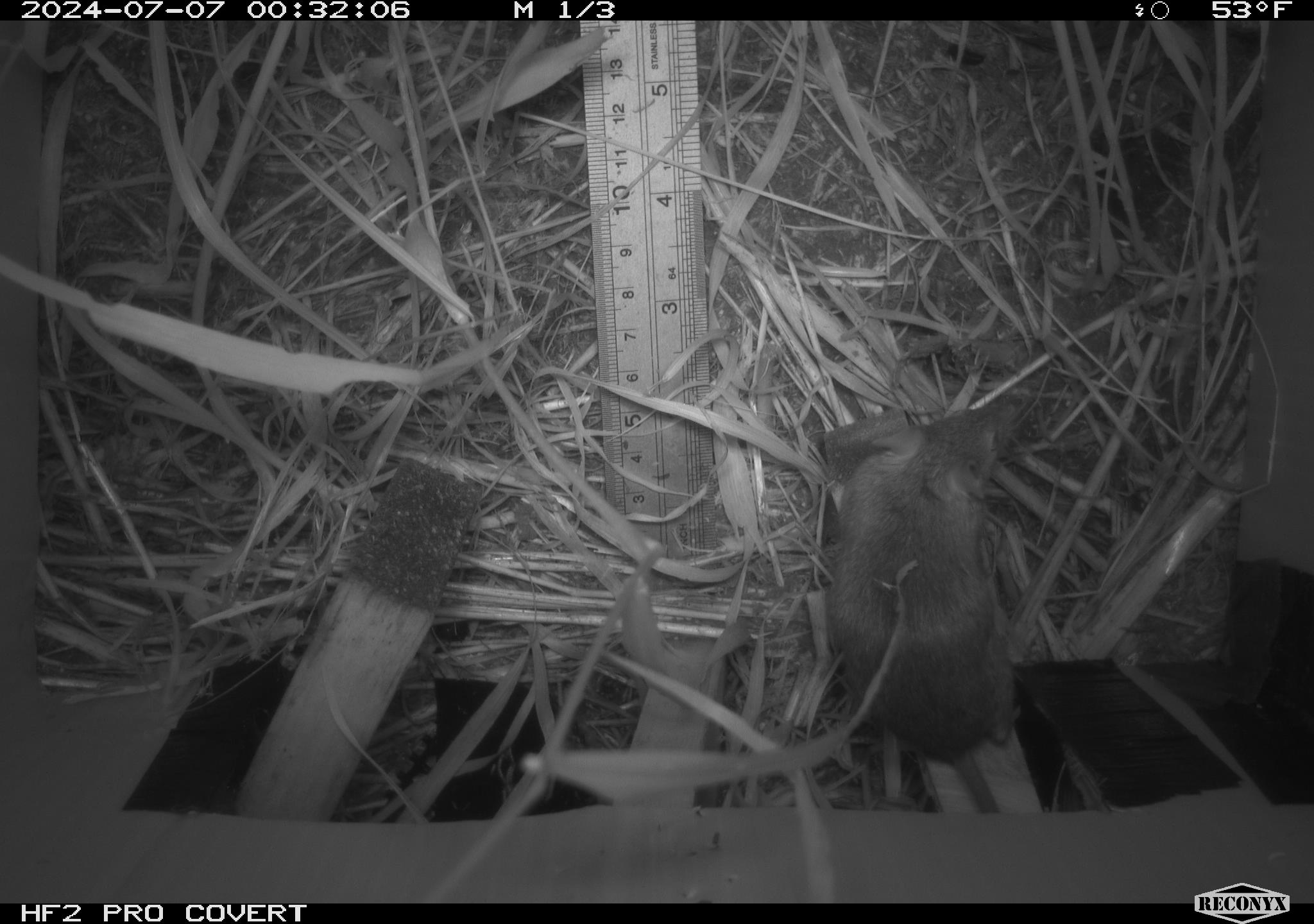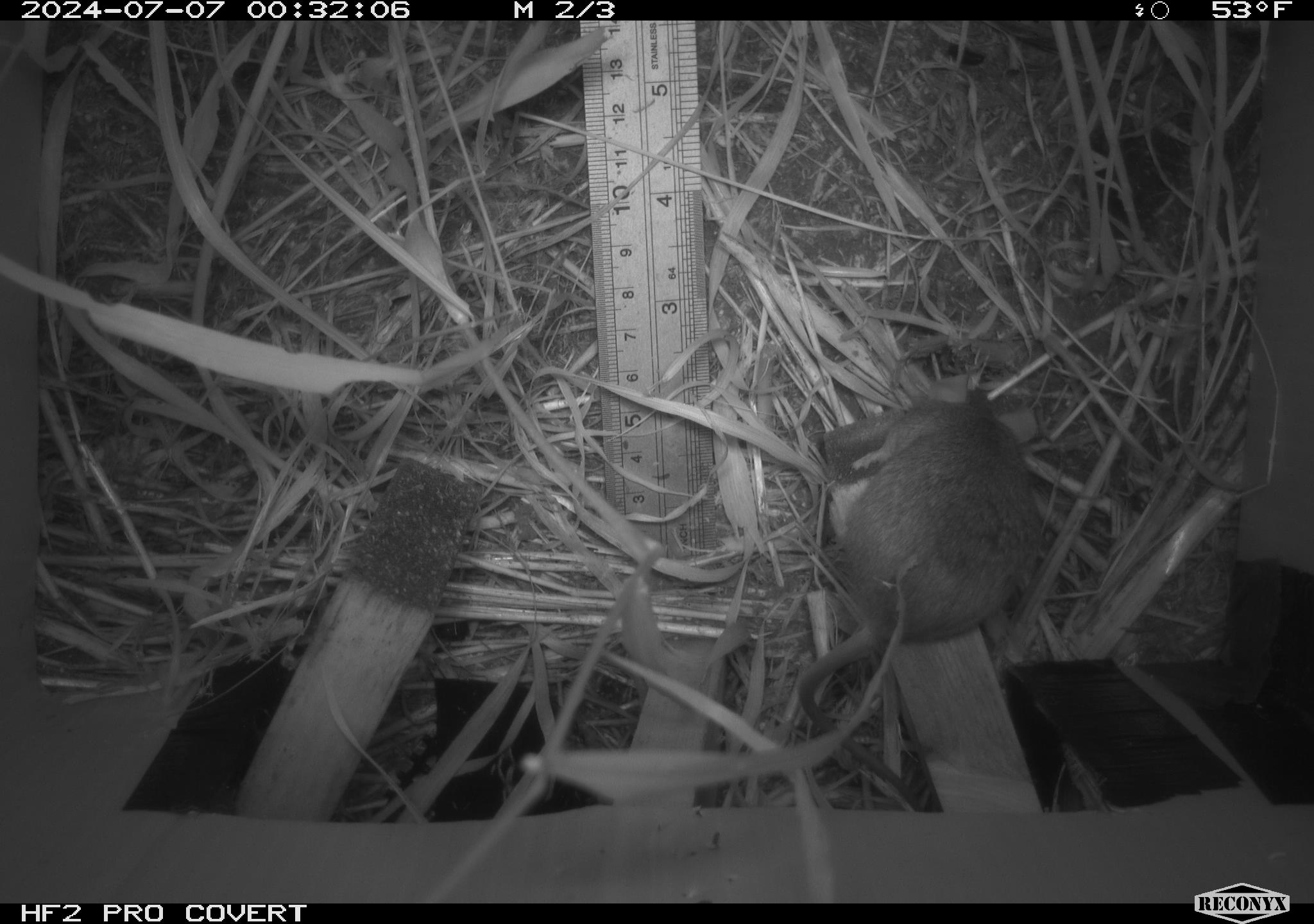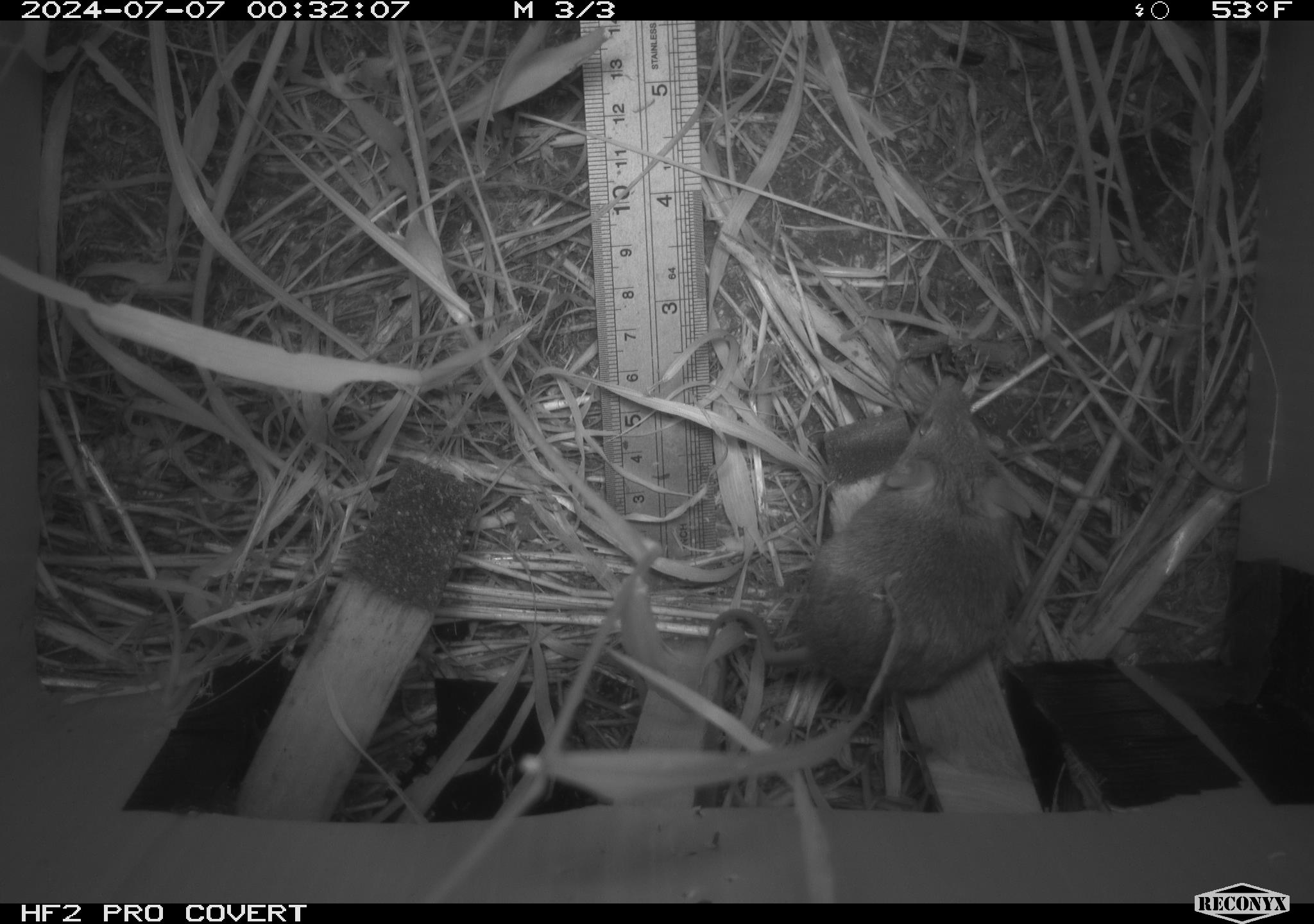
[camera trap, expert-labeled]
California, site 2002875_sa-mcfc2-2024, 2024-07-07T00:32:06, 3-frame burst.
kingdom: Animalia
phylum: Chordata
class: Mammalia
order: Rodentia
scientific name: Rodentia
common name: rodent